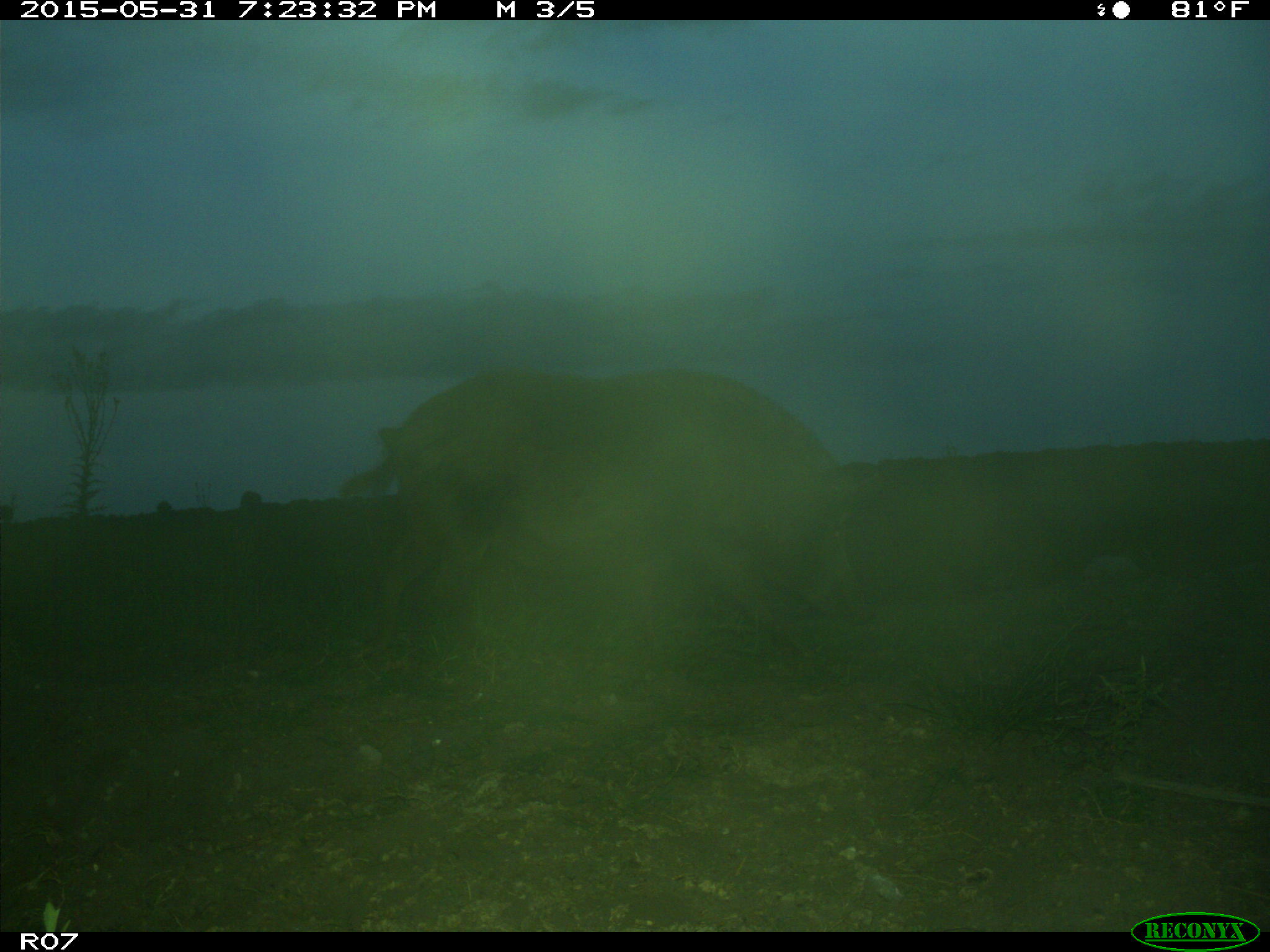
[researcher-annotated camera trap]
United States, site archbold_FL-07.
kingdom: Animalia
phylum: Chordata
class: Mammalia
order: Artiodactyla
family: Suidae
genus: Sus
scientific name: Sus scrofa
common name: wild boar